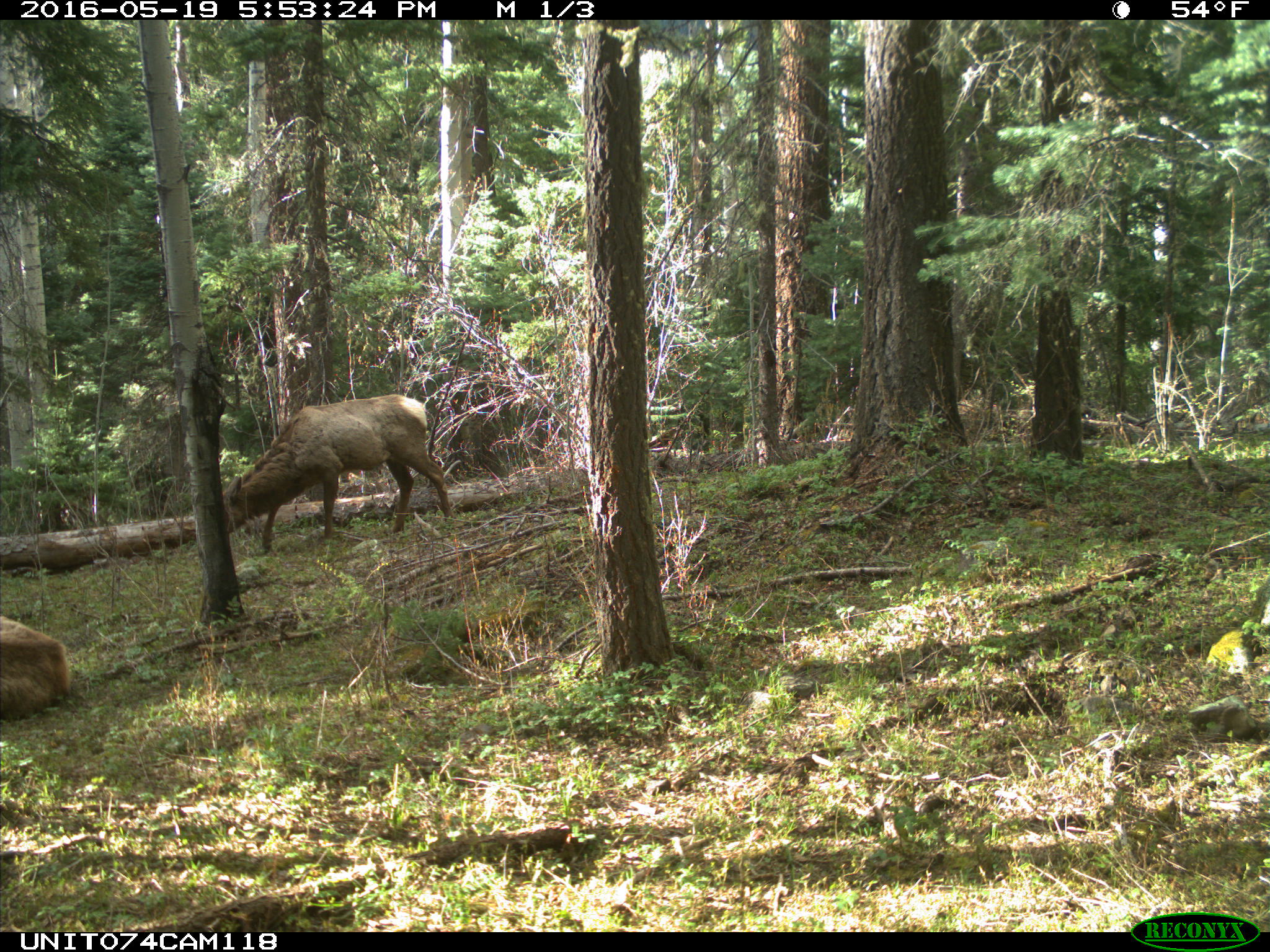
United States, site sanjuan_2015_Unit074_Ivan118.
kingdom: Animalia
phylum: Chordata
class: Mammalia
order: Artiodactyla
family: Cervidae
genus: Cervus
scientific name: Cervus elaphus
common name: red deer